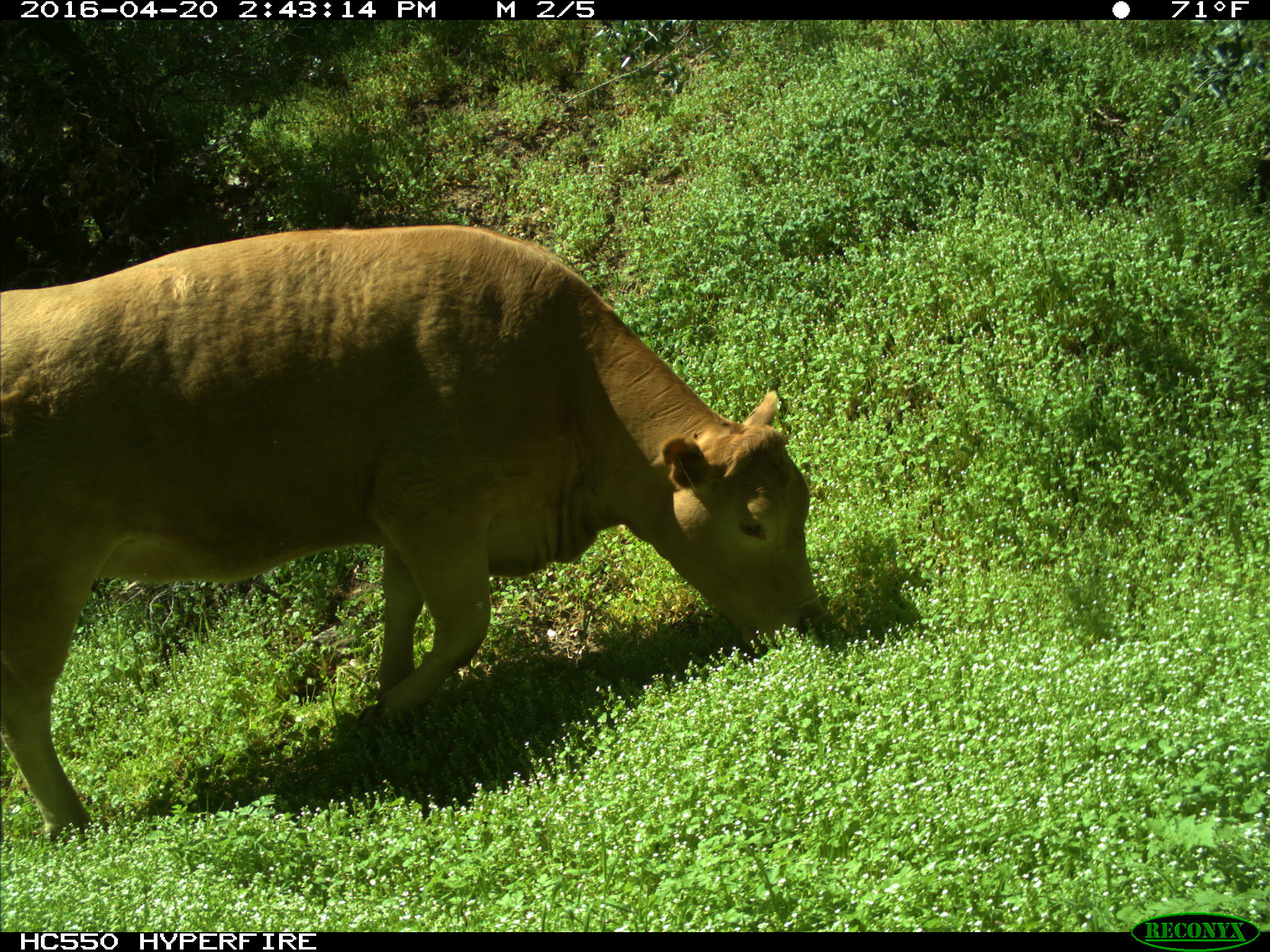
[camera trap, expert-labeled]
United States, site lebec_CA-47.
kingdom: Animalia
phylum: Chordata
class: Mammalia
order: Artiodactyla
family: Bovidae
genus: Bos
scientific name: Bos taurus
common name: domestic cow